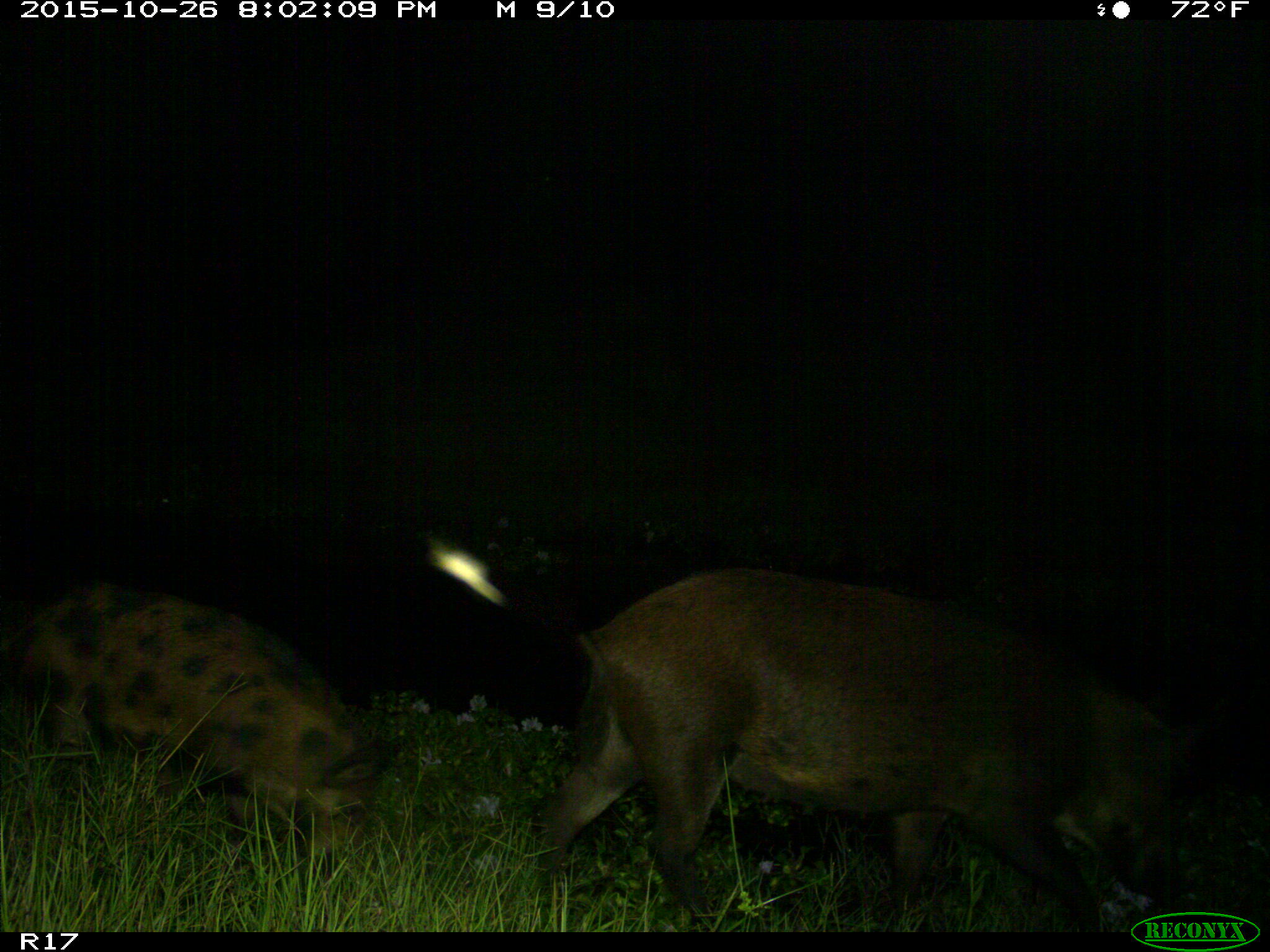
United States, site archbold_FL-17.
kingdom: Animalia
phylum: Chordata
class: Mammalia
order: Artiodactyla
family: Suidae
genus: Sus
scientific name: Sus scrofa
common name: wild boar